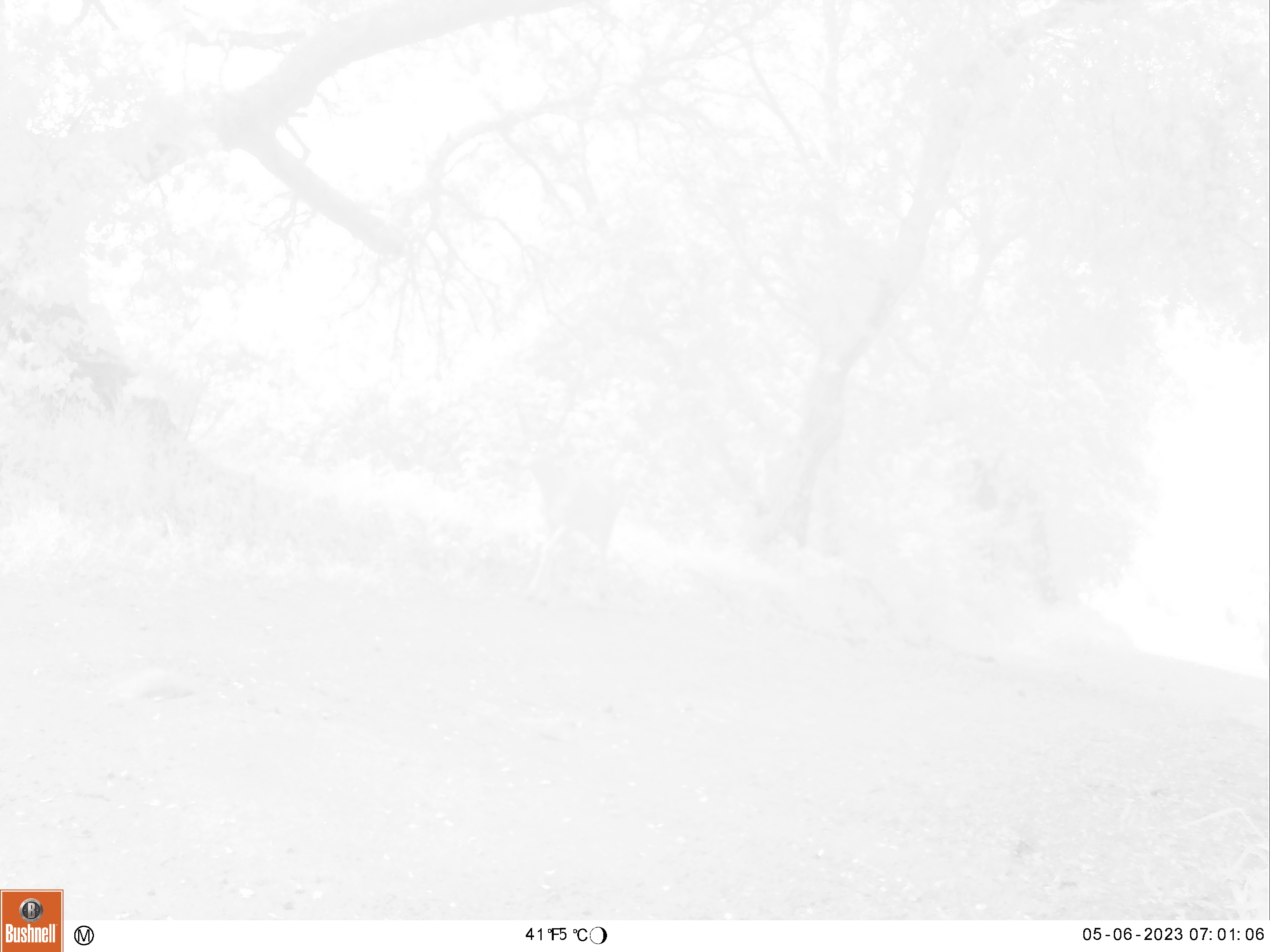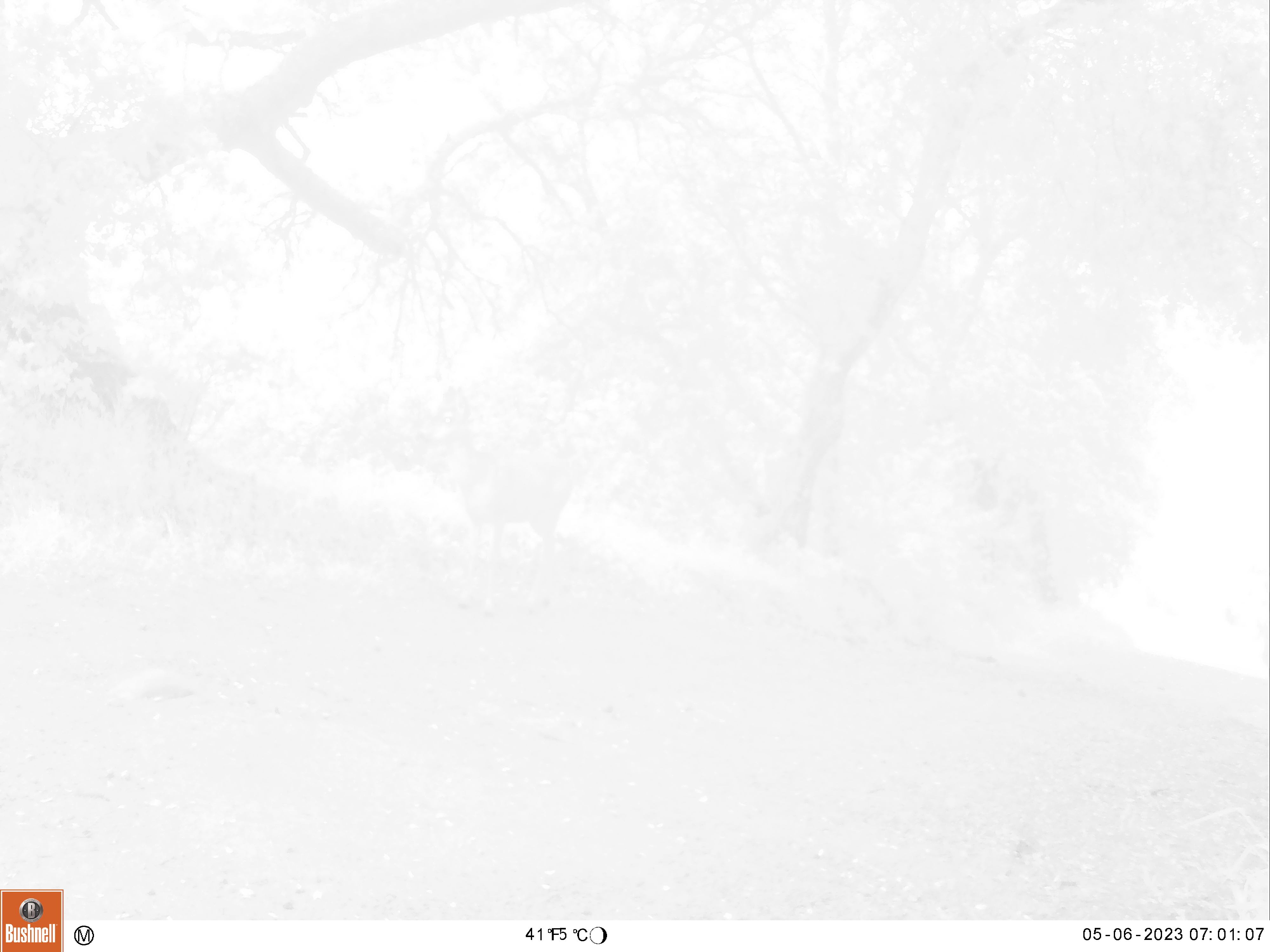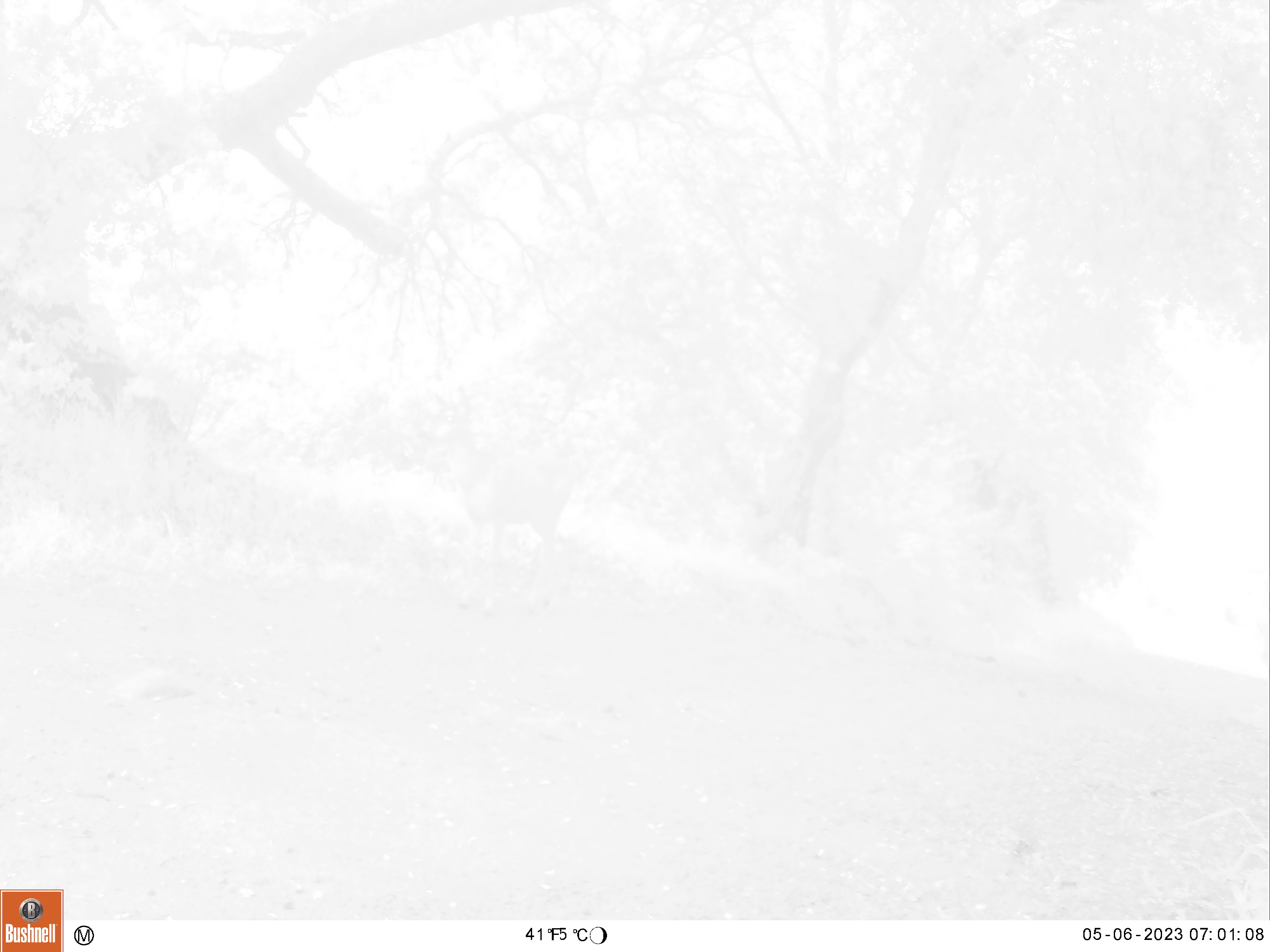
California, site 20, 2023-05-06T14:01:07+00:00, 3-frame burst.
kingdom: Animalia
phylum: Chordata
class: Mammalia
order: Artiodactyla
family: Cervidae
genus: Odocoileus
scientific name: Odocoileus hemionus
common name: mule deer